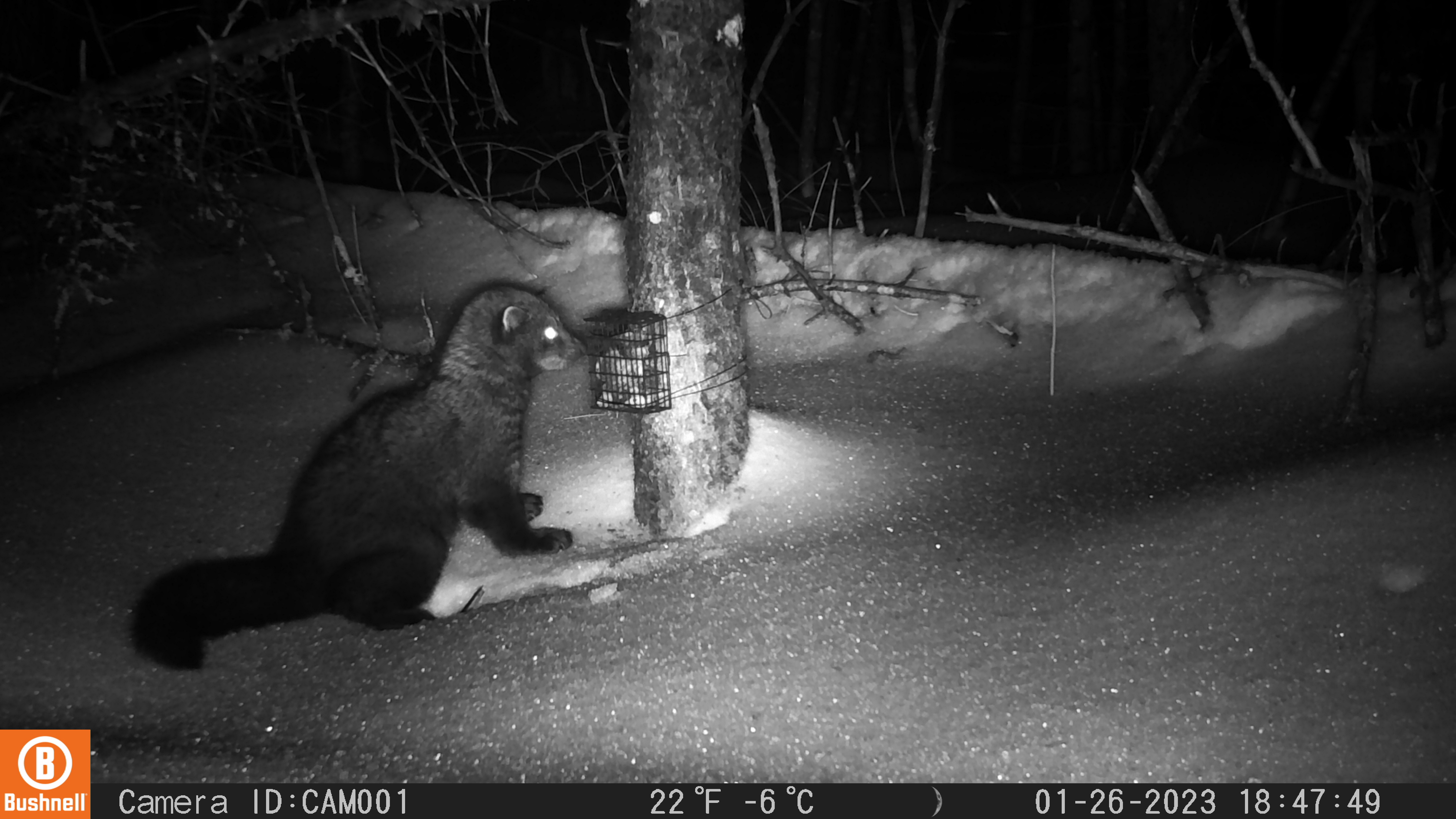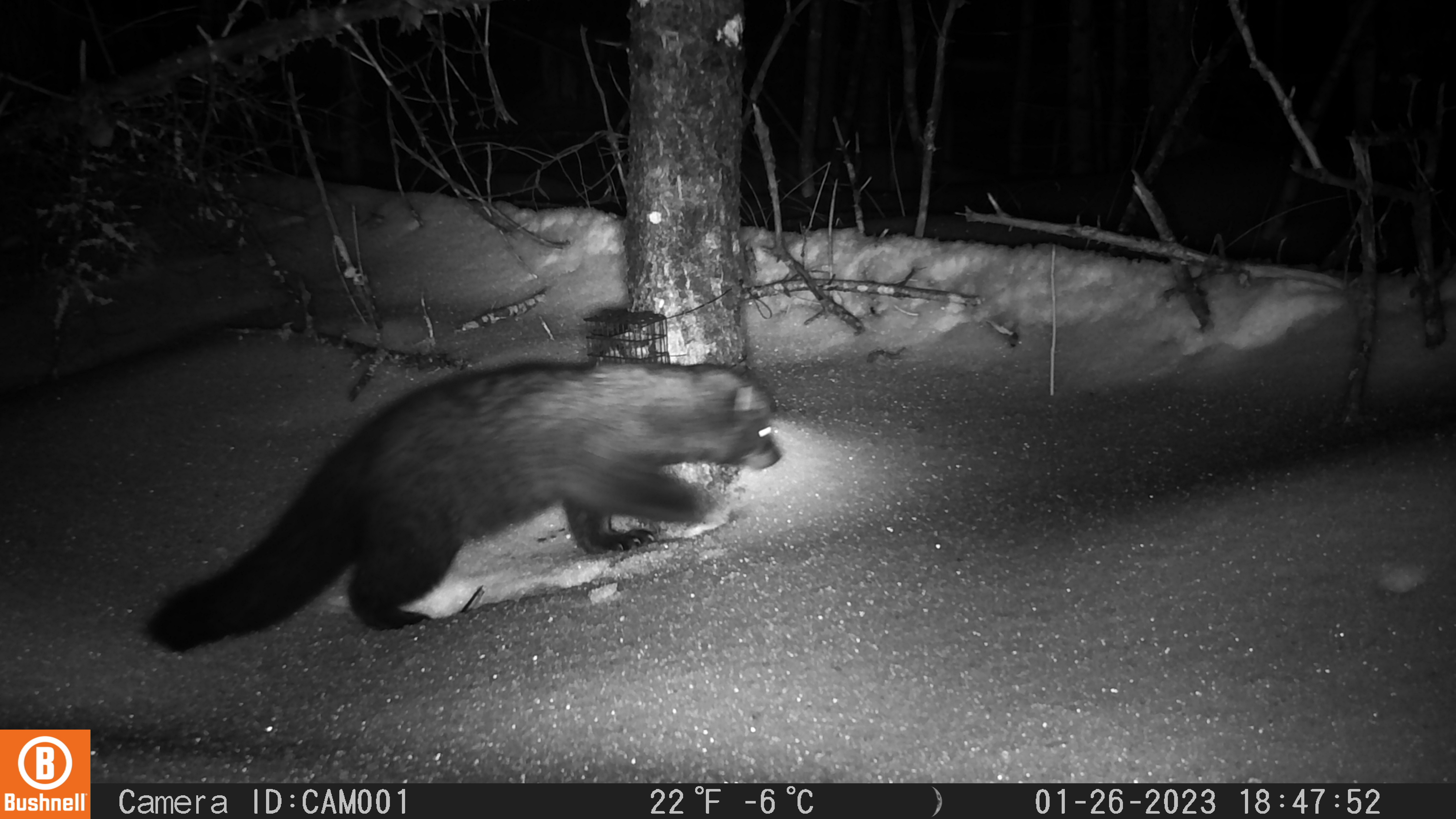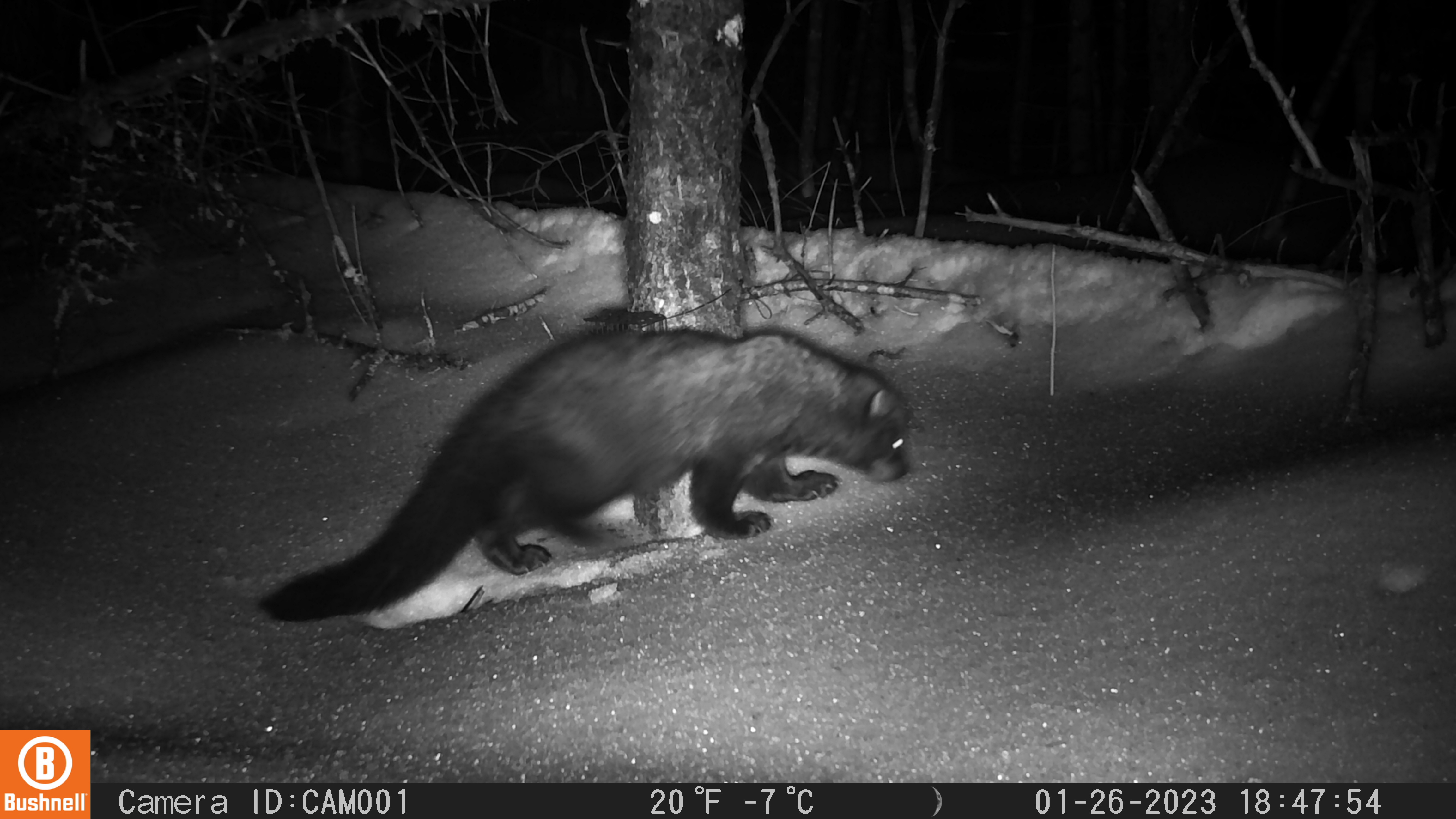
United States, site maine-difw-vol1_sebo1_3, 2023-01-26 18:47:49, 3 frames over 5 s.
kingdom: Animalia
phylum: Chordata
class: Mammalia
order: Carnivora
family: Mustelidae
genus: Pekania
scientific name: Pekania pennanti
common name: fisher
Fisher (Pekania pennanti).